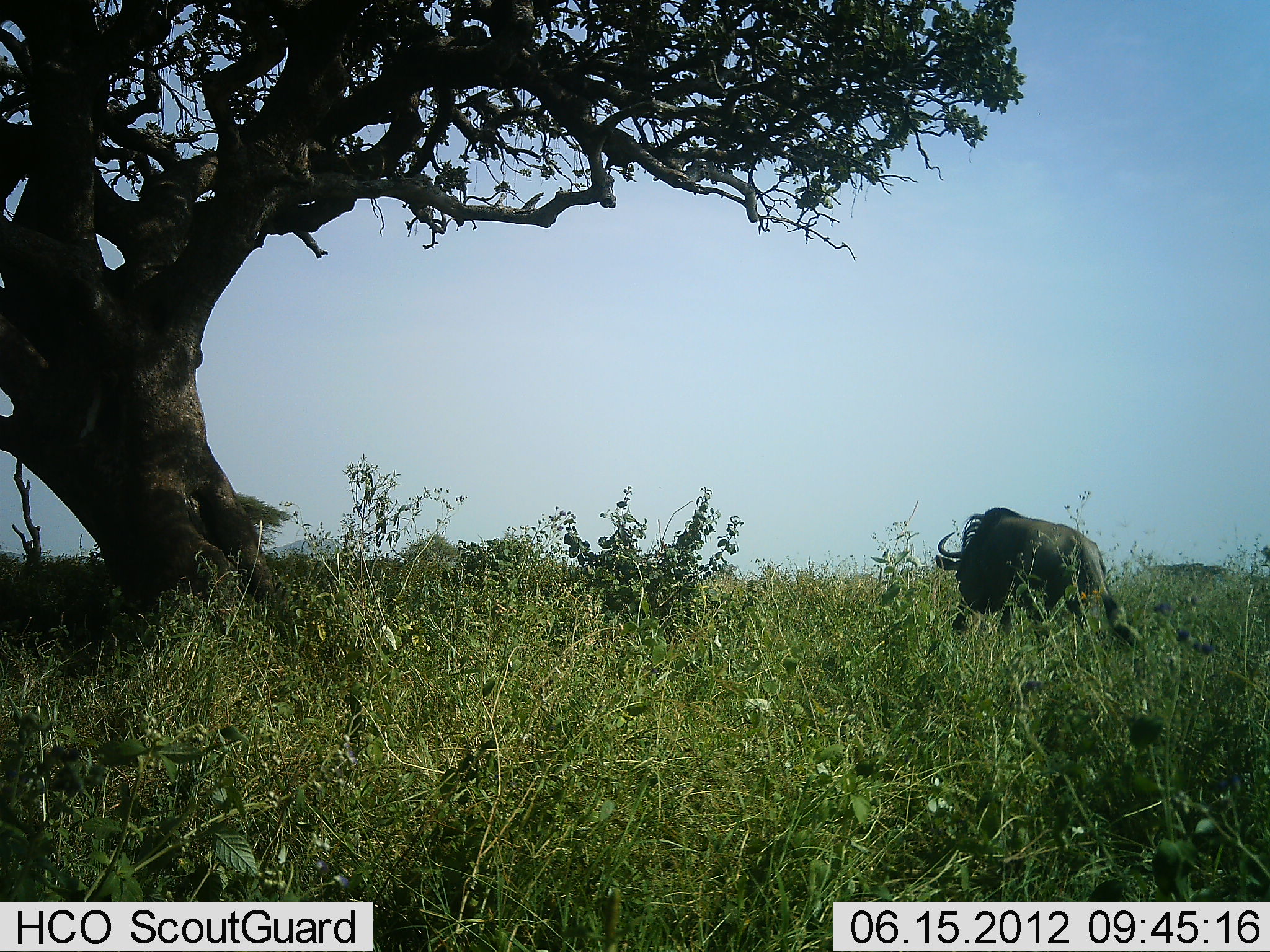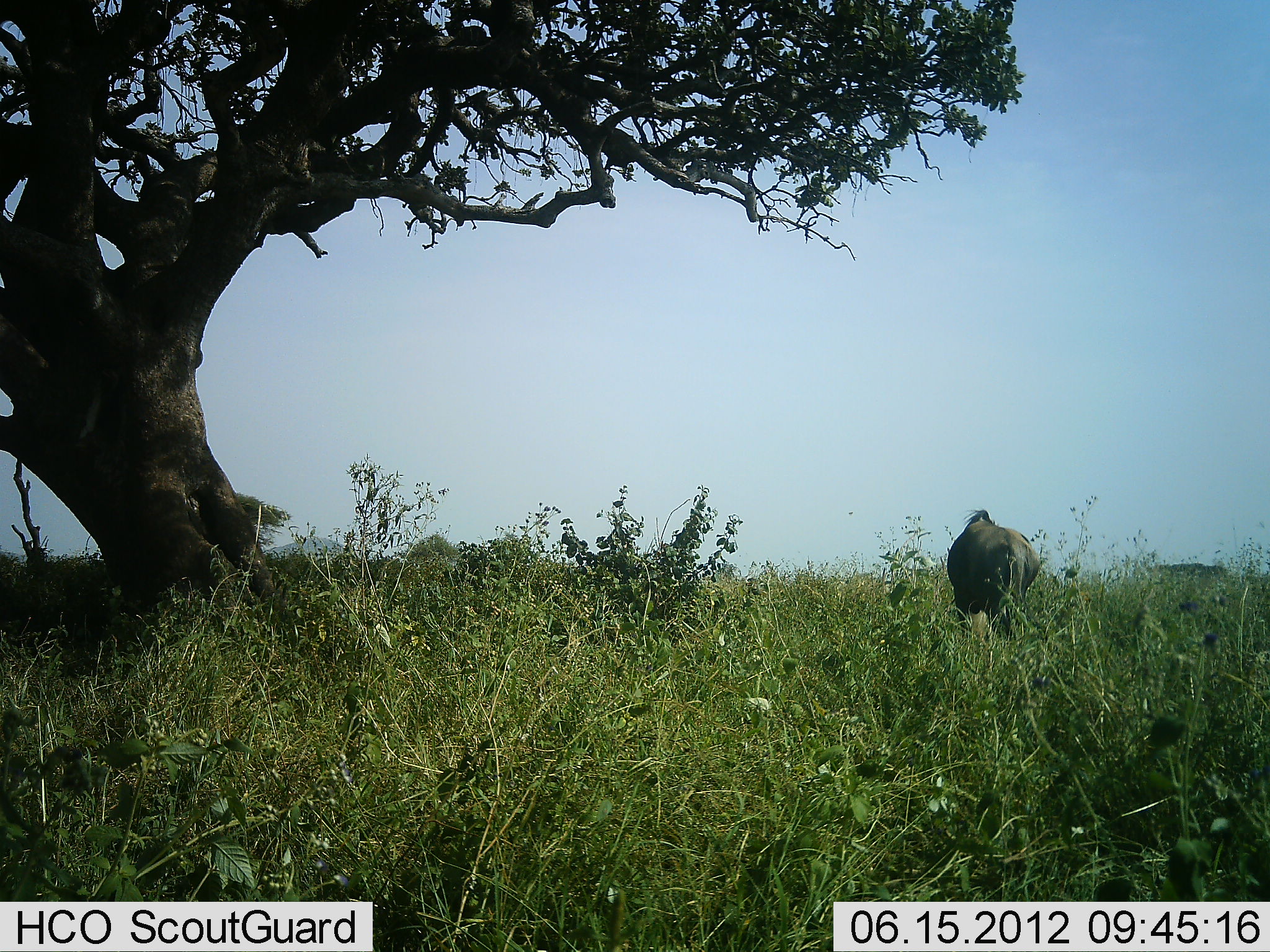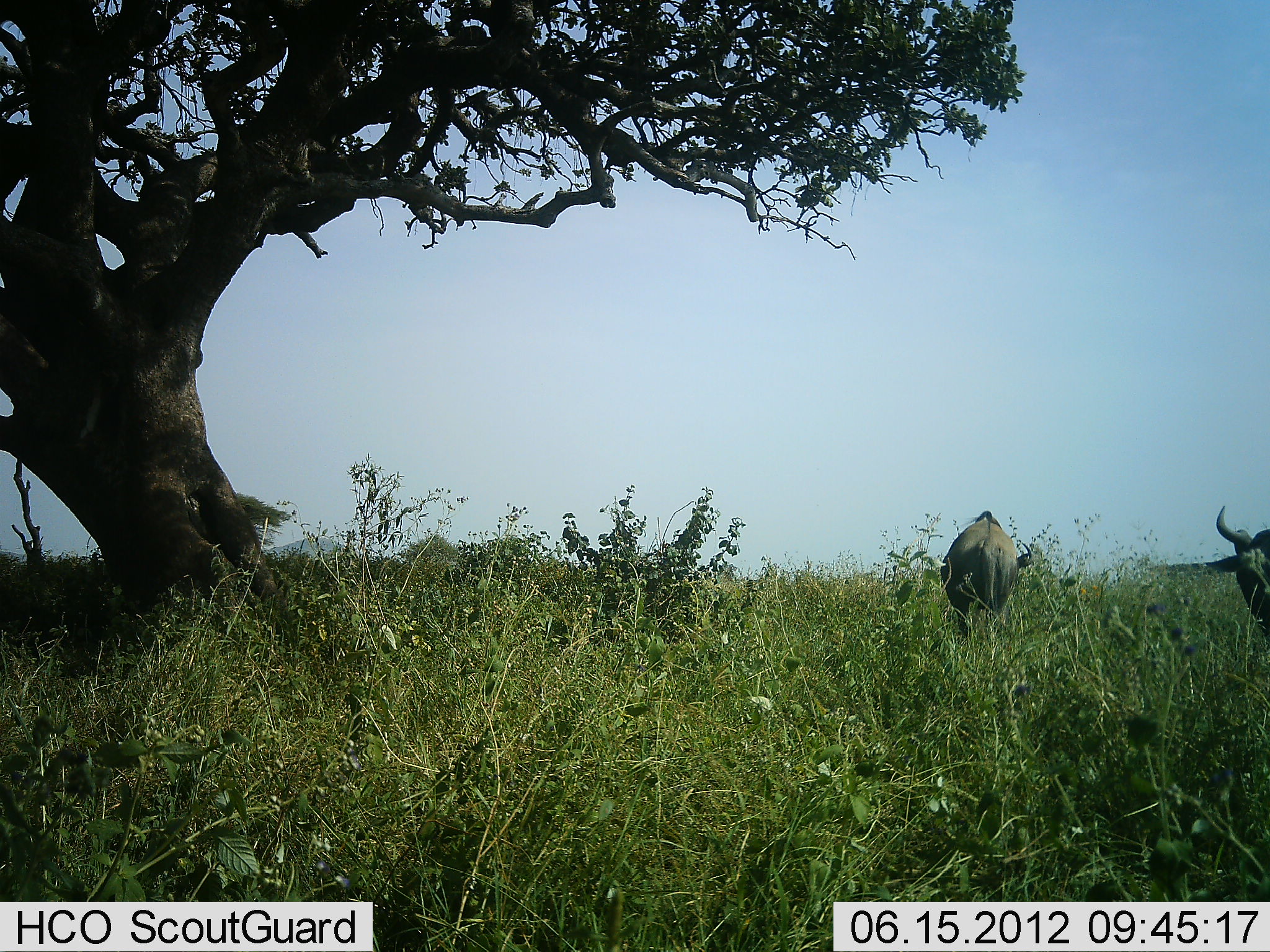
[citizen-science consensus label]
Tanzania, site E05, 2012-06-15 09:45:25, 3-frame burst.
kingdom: Animalia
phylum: Chordata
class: Mammalia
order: Artiodactyla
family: Bovidae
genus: Connochaetes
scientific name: Connochaetes taurinus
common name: blue wildebeest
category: wildebeest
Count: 2.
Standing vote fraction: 10%.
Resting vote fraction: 0%.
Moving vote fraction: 80%.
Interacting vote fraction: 0%.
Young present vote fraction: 0%.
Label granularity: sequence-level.